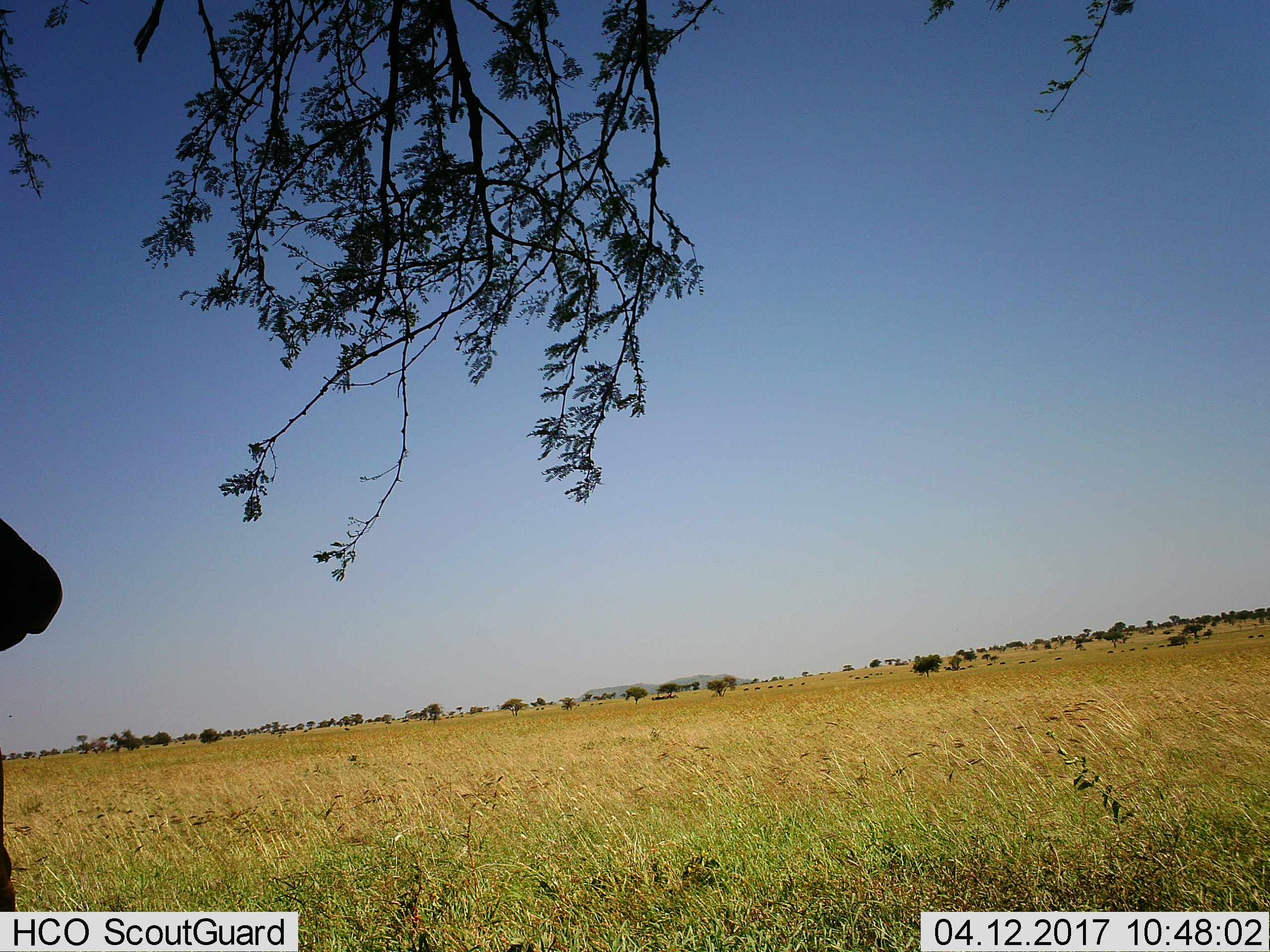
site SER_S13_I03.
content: unidentified animal